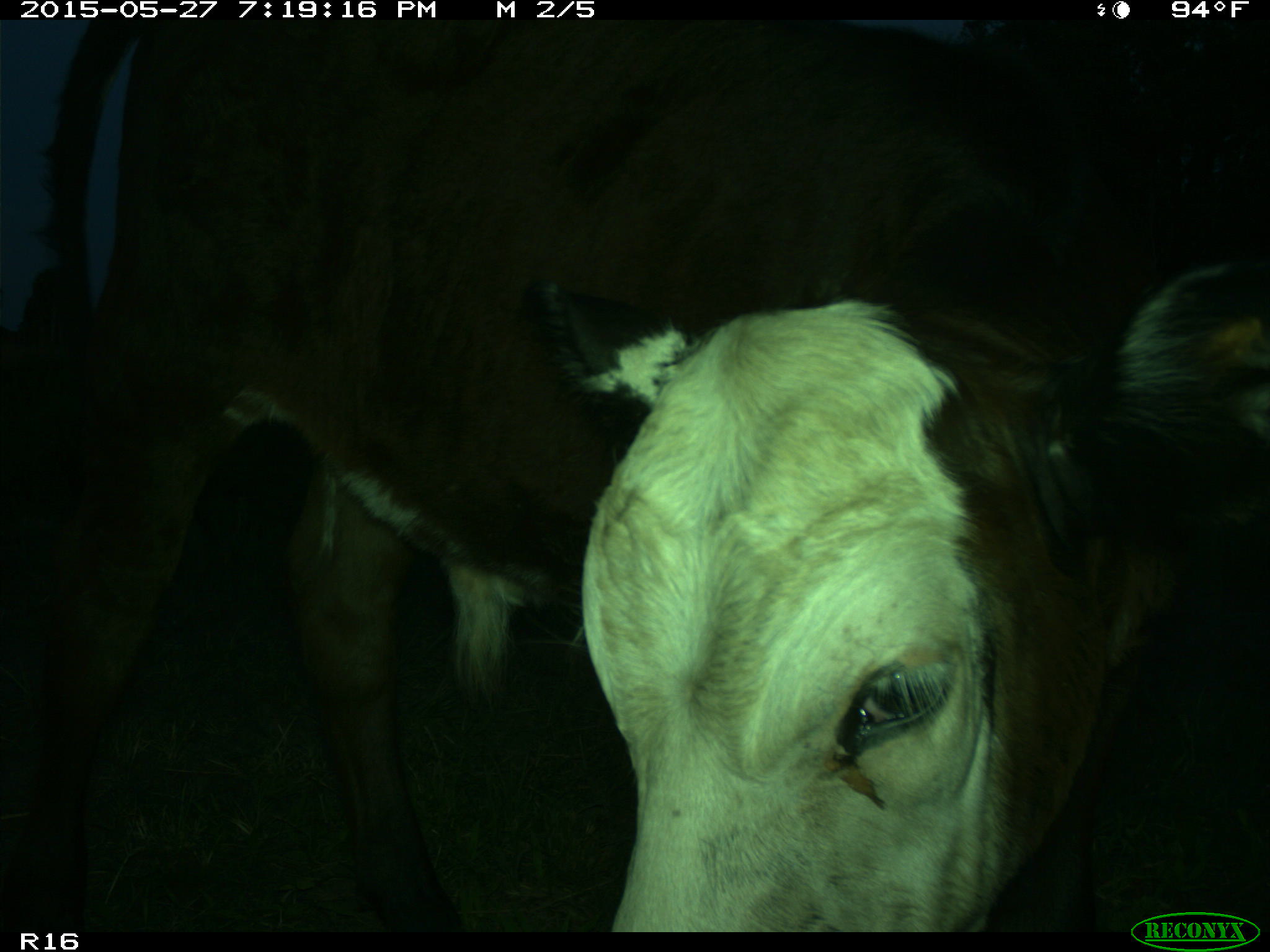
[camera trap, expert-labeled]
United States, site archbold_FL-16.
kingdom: Animalia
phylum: Chordata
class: Mammalia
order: Artiodactyla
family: Bovidae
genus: Bos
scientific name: Bos taurus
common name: domestic cow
Bos taurus (domestic cow).